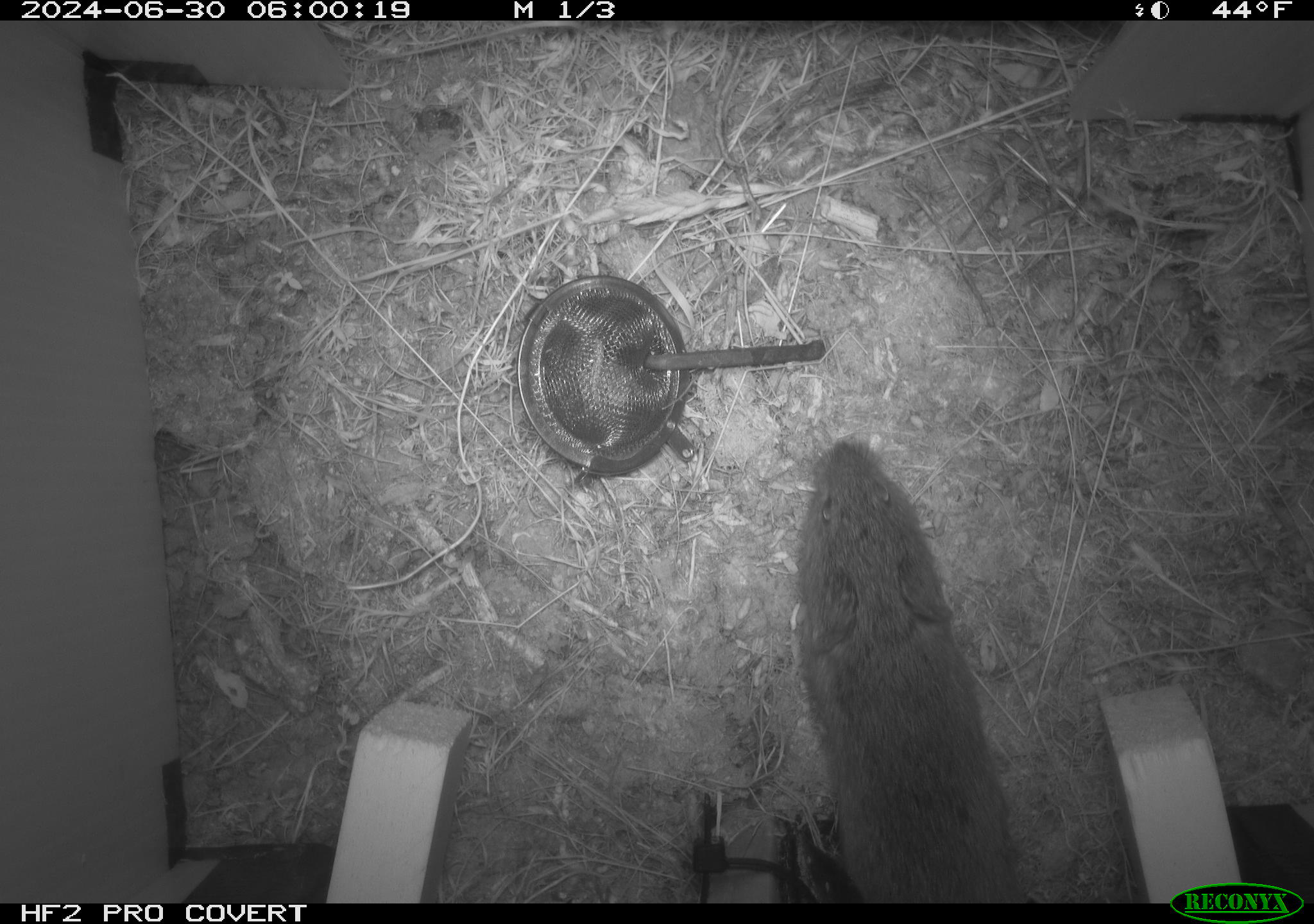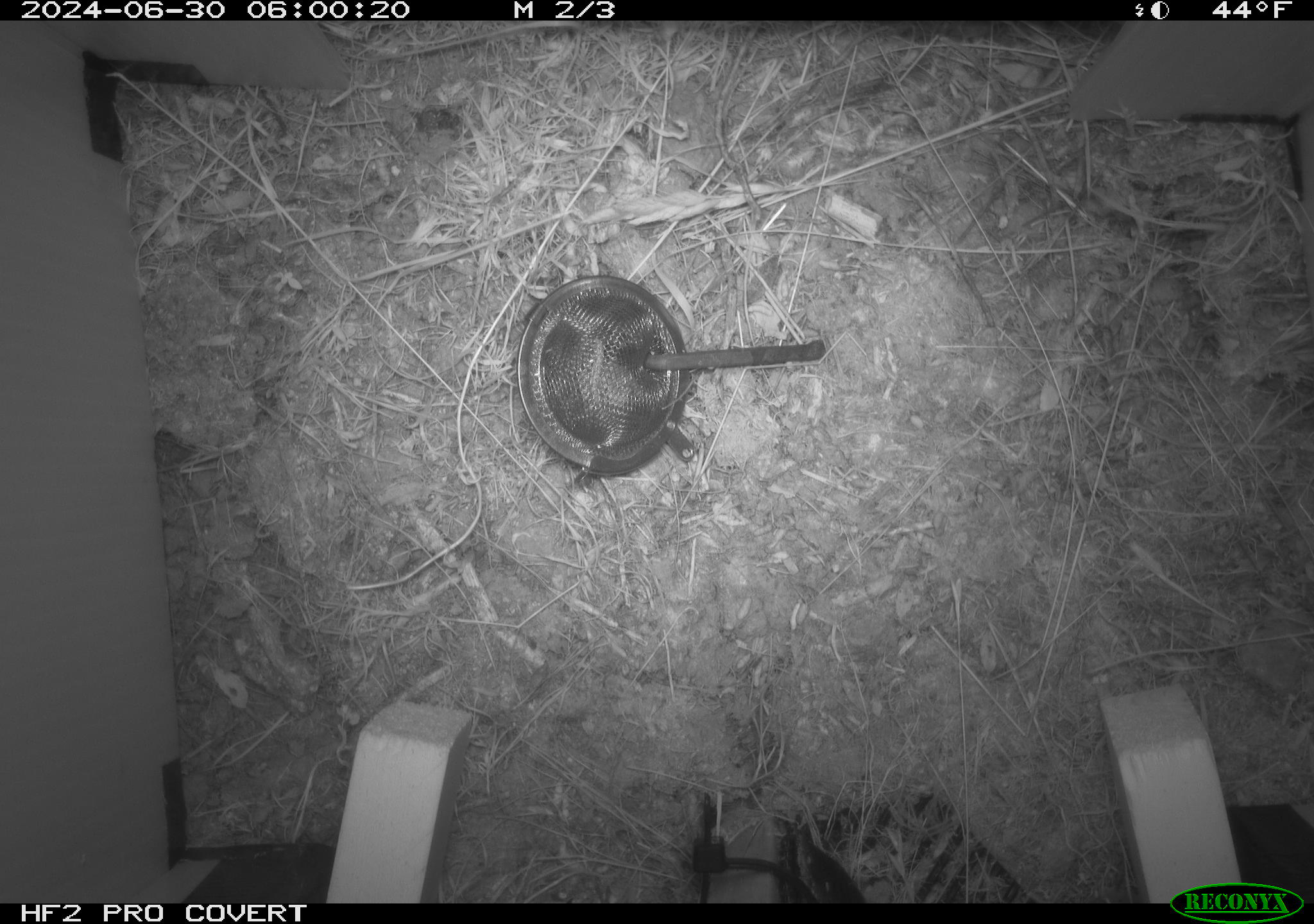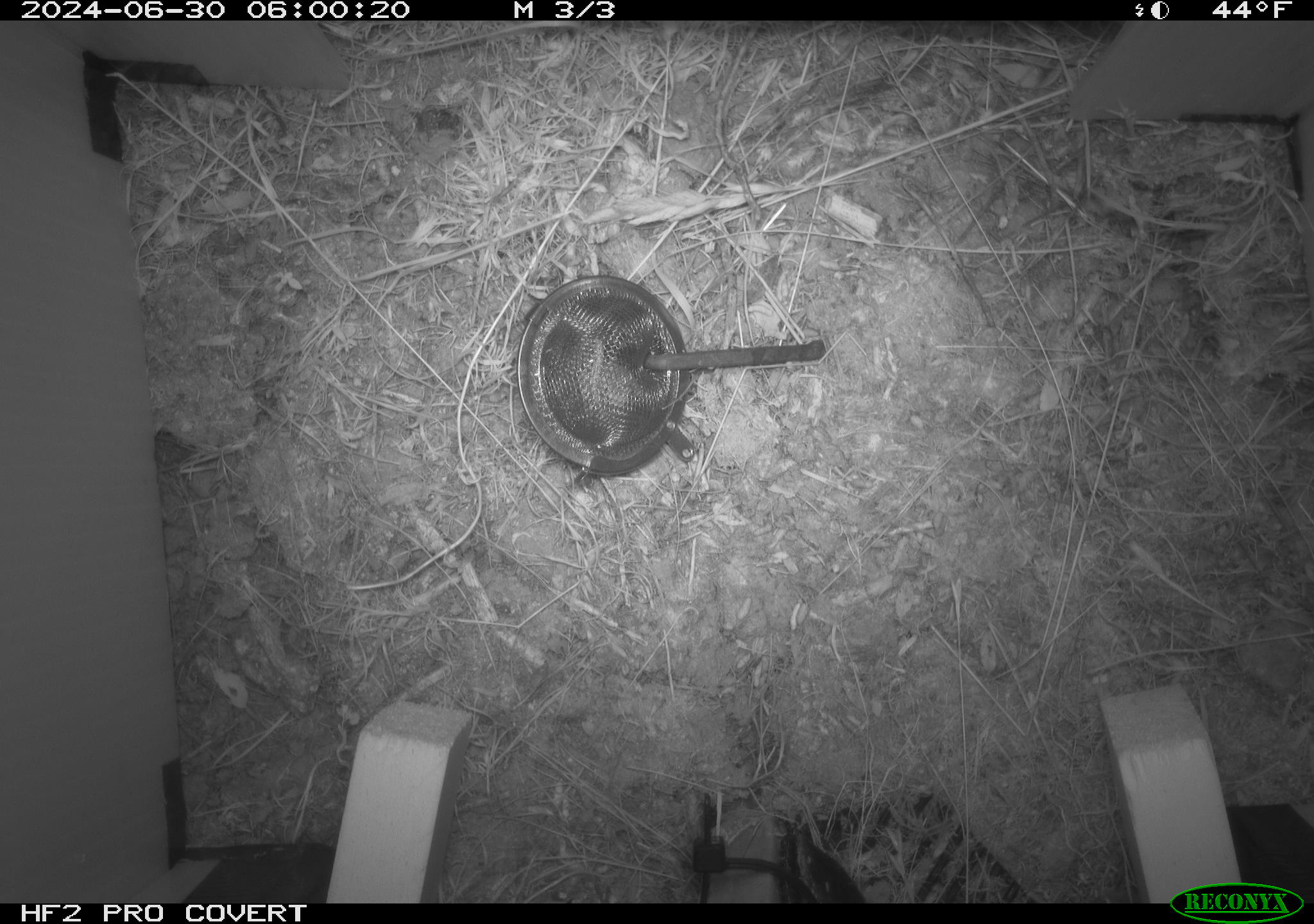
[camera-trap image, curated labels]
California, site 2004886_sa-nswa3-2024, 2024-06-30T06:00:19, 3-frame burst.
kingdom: Animalia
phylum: Chordata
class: Mammalia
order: Rodentia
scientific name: Rodentia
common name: rodent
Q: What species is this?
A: Rodent (Rodentia).